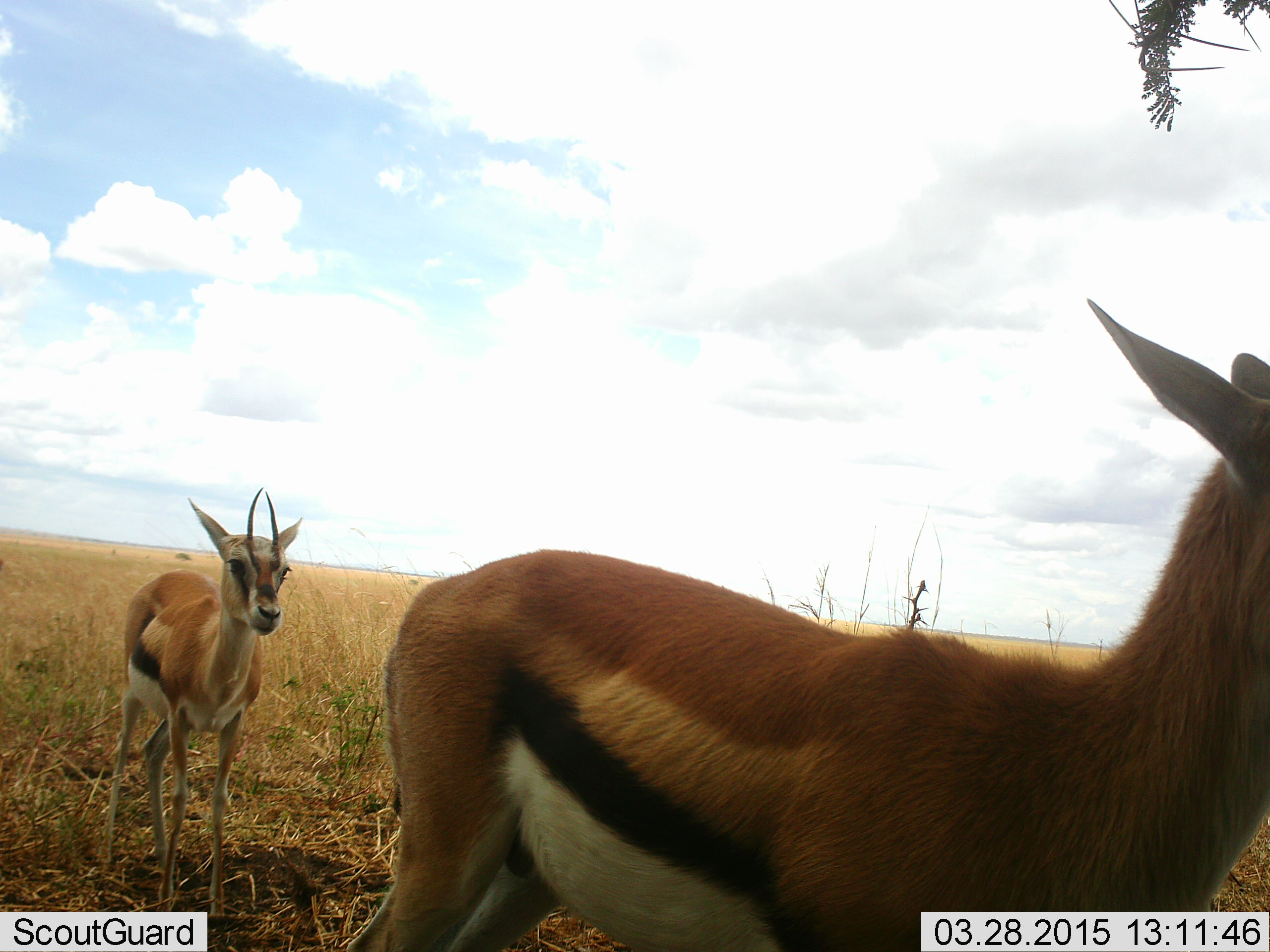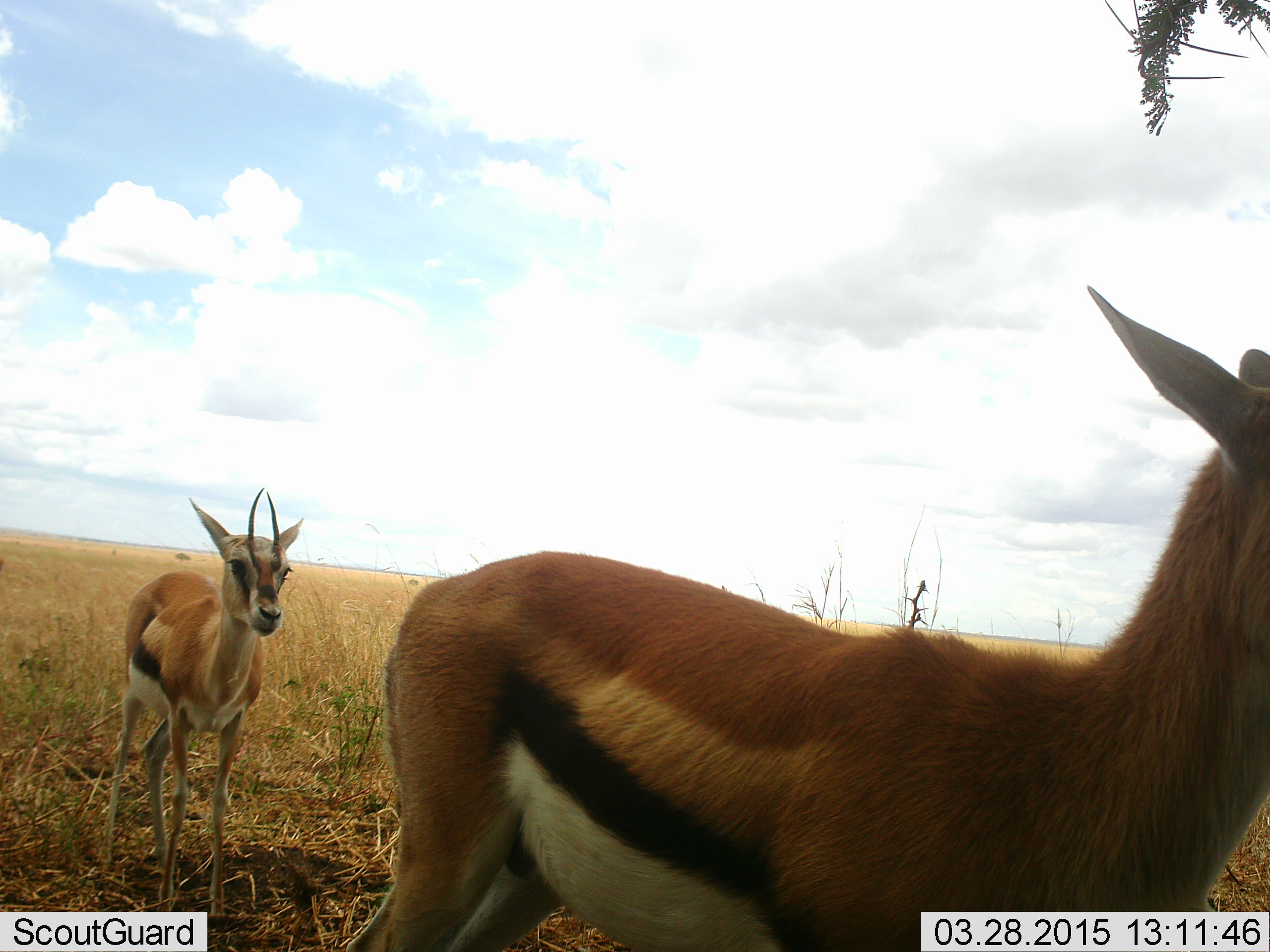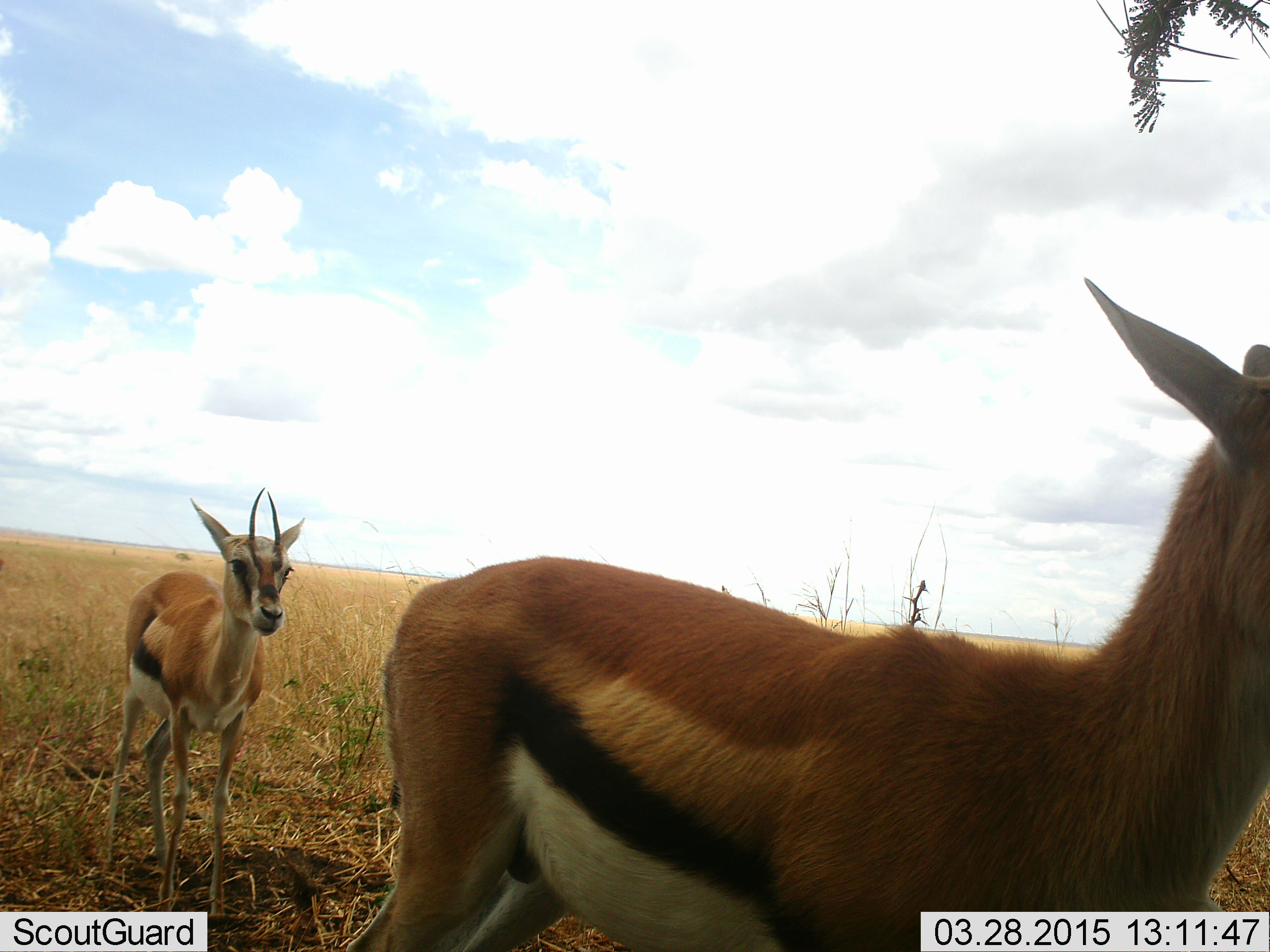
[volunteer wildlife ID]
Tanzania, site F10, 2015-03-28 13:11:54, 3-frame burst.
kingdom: Animalia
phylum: Chordata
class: Mammalia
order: Artiodactyla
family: Bovidae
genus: Eudorcas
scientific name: Eudorcas thomsonii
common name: thomson's gazelle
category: gazellethomsons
Gazellethomsons (thomson's gazelle) (Eudorcas thomsonii), count 2. Behavior (volunteer vote fractions): standing 70%, resting 0%, moving 30%, interacting 0%. Young present (vote fraction): 0%. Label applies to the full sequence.